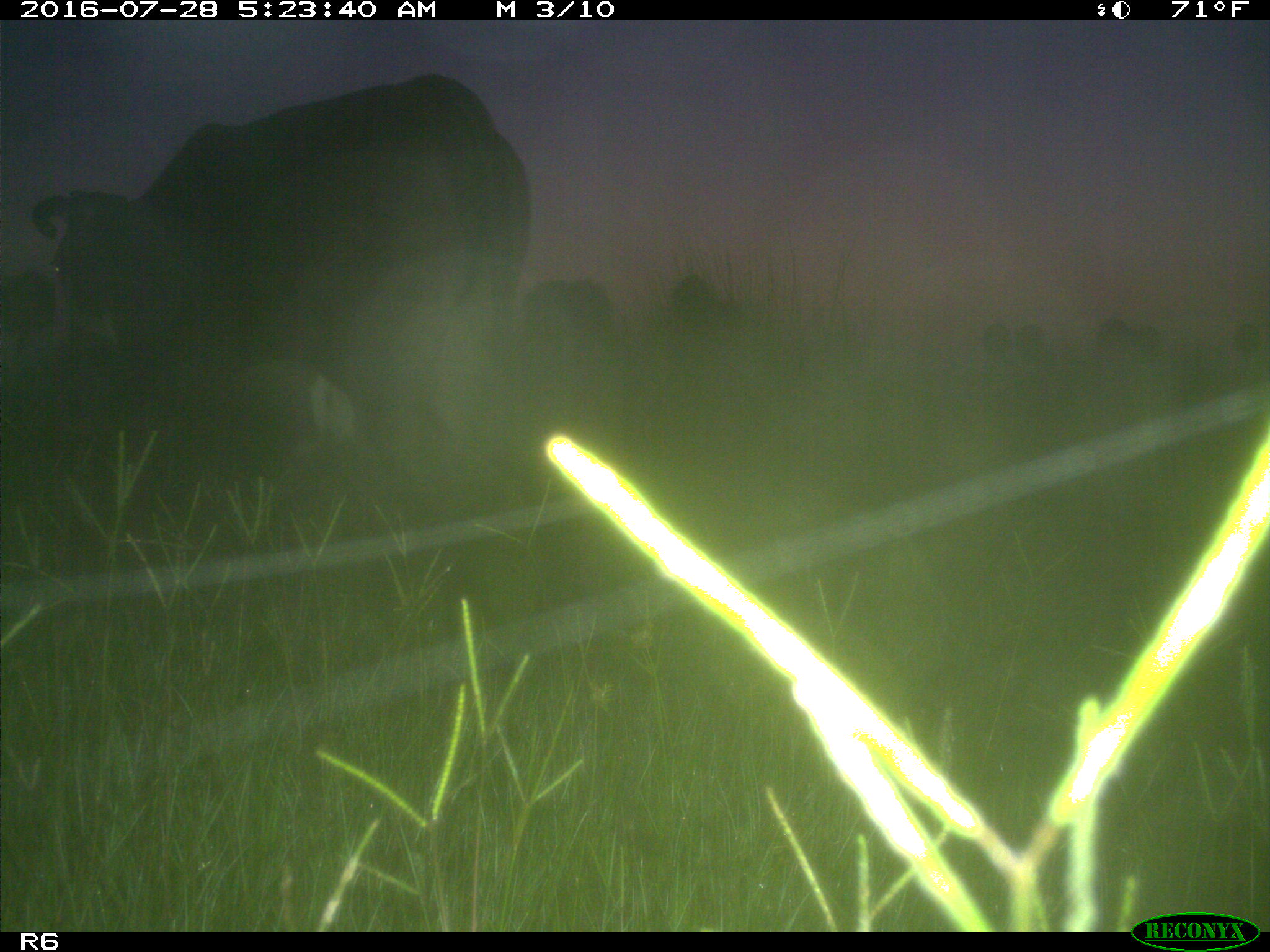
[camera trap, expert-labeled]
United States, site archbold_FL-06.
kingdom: Animalia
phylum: Chordata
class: Mammalia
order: Artiodactyla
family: Bovidae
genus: Bos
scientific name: Bos taurus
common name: domestic cow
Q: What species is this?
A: Bos taurus (domestic cow).